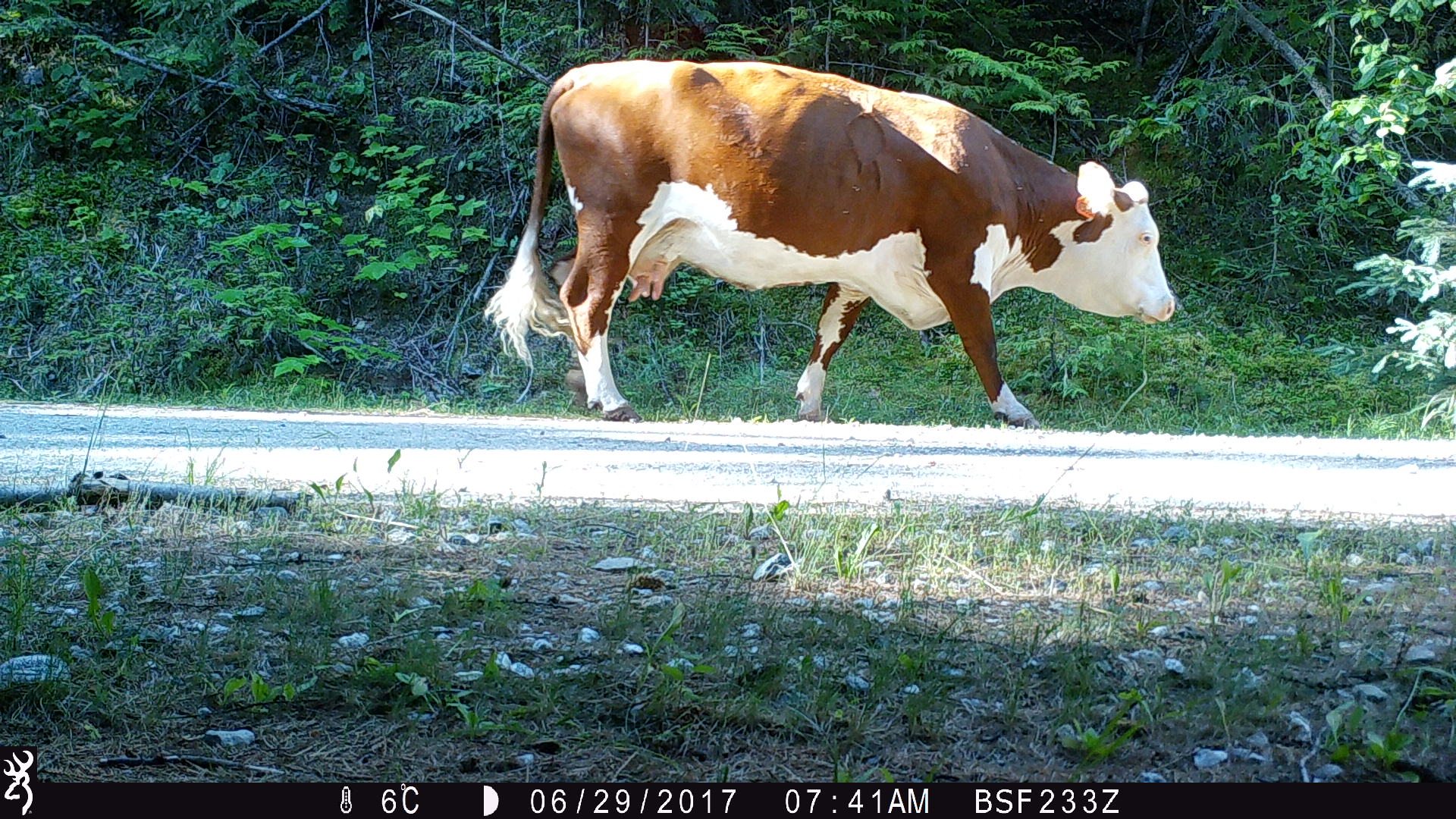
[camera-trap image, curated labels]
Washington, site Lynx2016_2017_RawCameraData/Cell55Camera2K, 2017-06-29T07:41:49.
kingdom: Animalia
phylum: Chordata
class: Mammalia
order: Artiodactyla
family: Bovidae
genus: Bos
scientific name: Bos taurus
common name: domestic cattle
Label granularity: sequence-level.